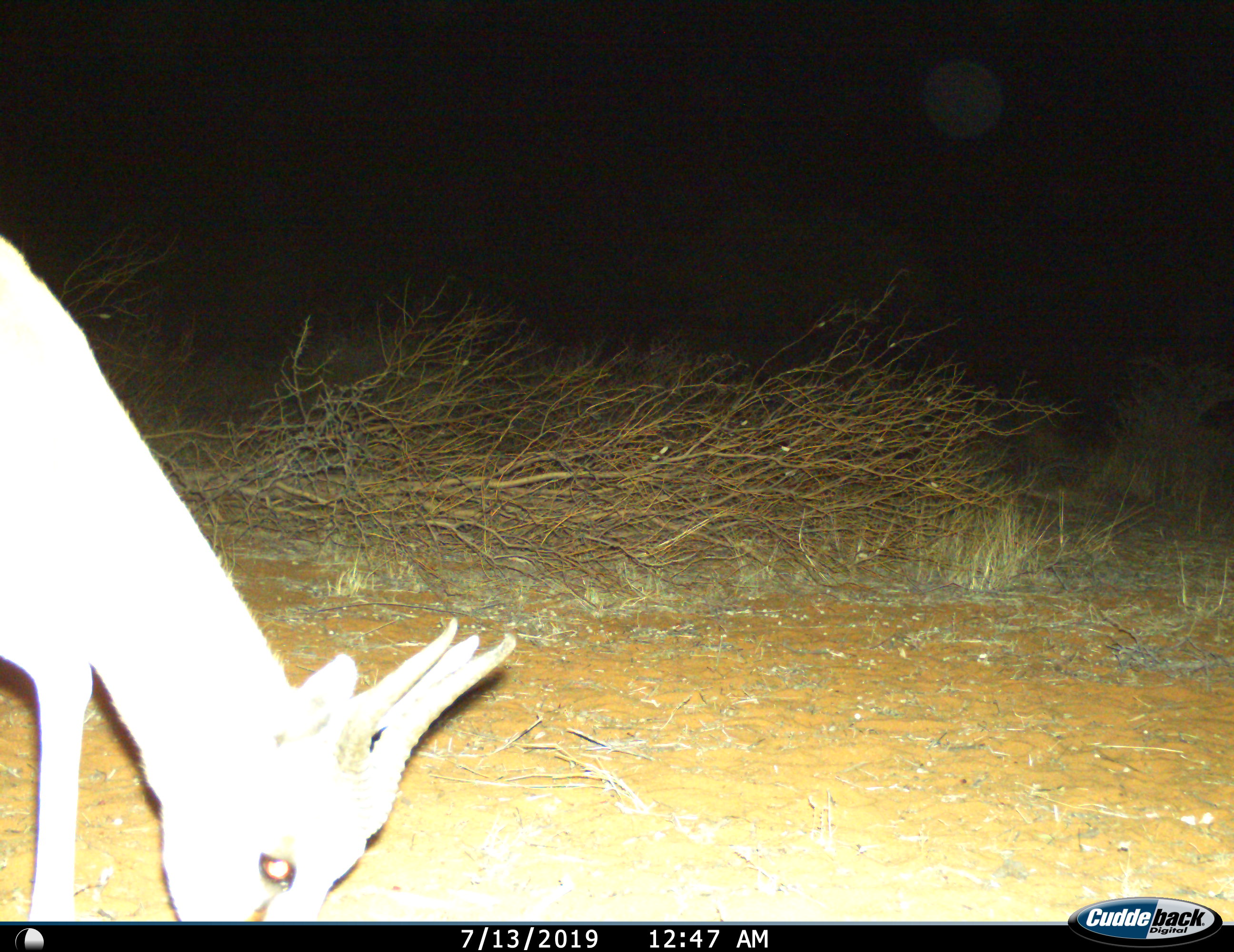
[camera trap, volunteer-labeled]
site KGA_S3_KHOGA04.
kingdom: Animalia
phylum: Chordata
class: Mammalia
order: Artiodactyla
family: Bovidae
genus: Antidorcas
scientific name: Antidorcas marsupialis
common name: springbok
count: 1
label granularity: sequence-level